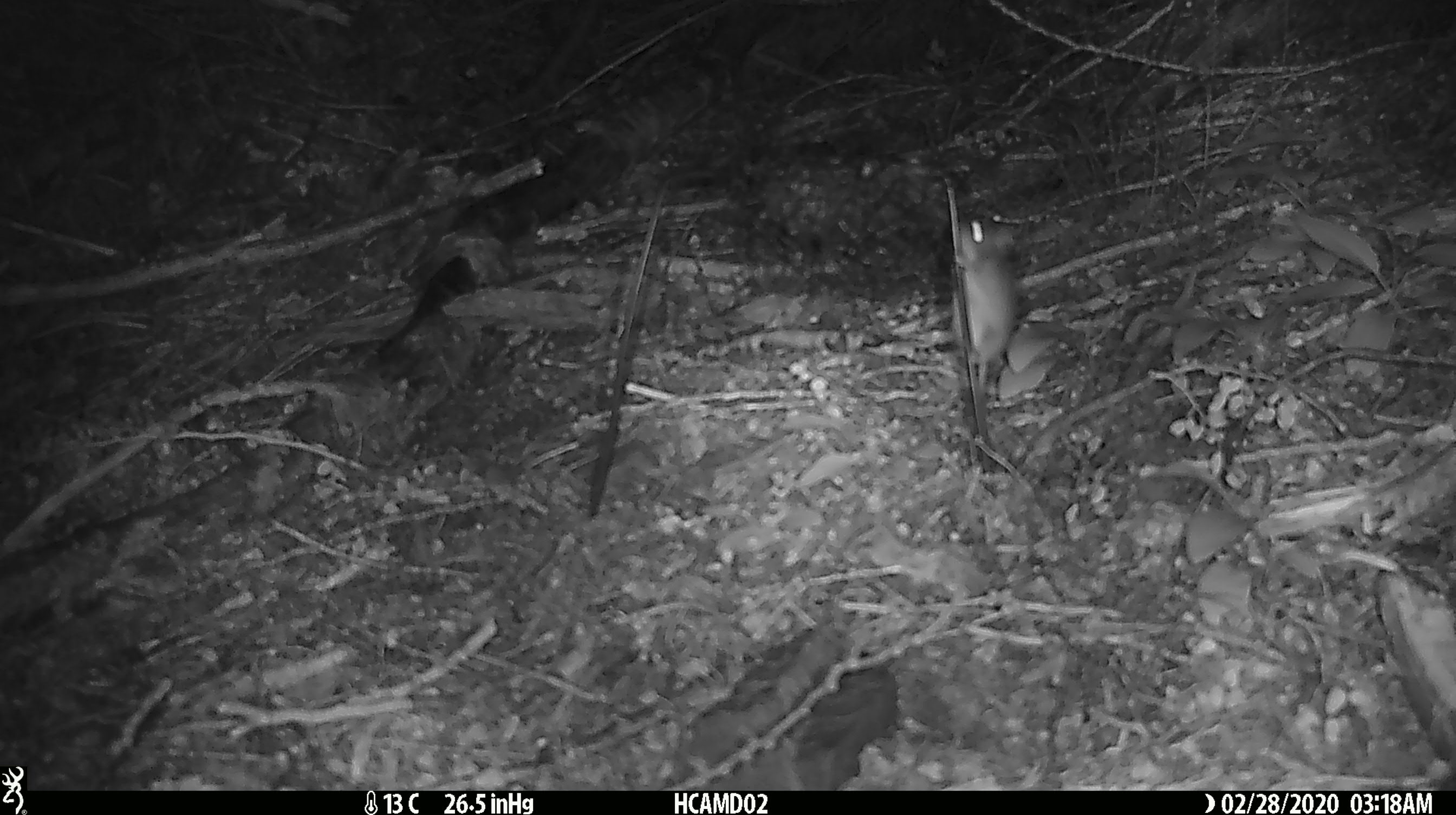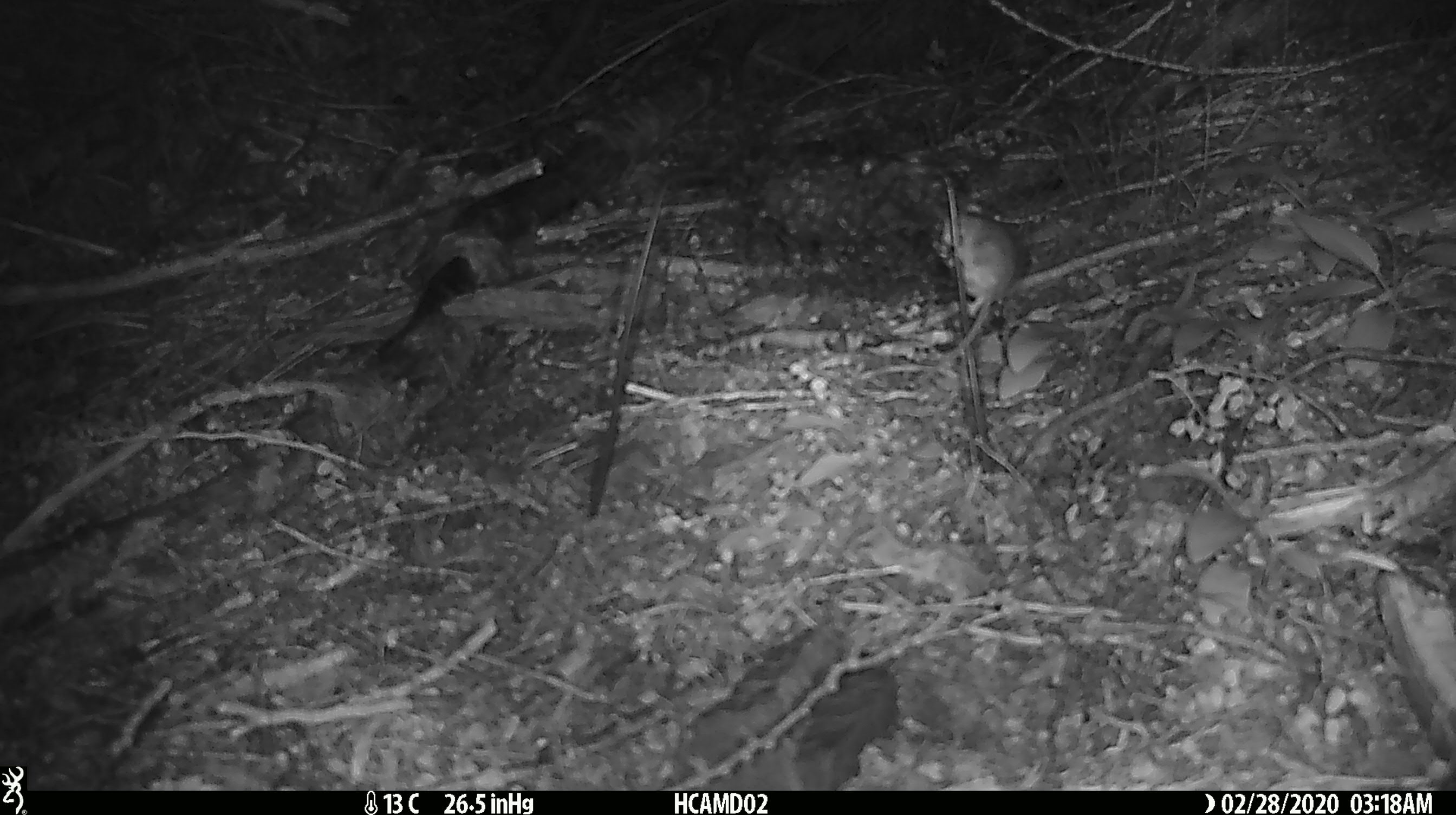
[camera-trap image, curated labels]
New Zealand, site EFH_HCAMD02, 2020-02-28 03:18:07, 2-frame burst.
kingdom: Animalia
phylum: Chordata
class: Mammalia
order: Rodentia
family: Muridae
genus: Mus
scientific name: Mus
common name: mouse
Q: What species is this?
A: Mouse (Mus).